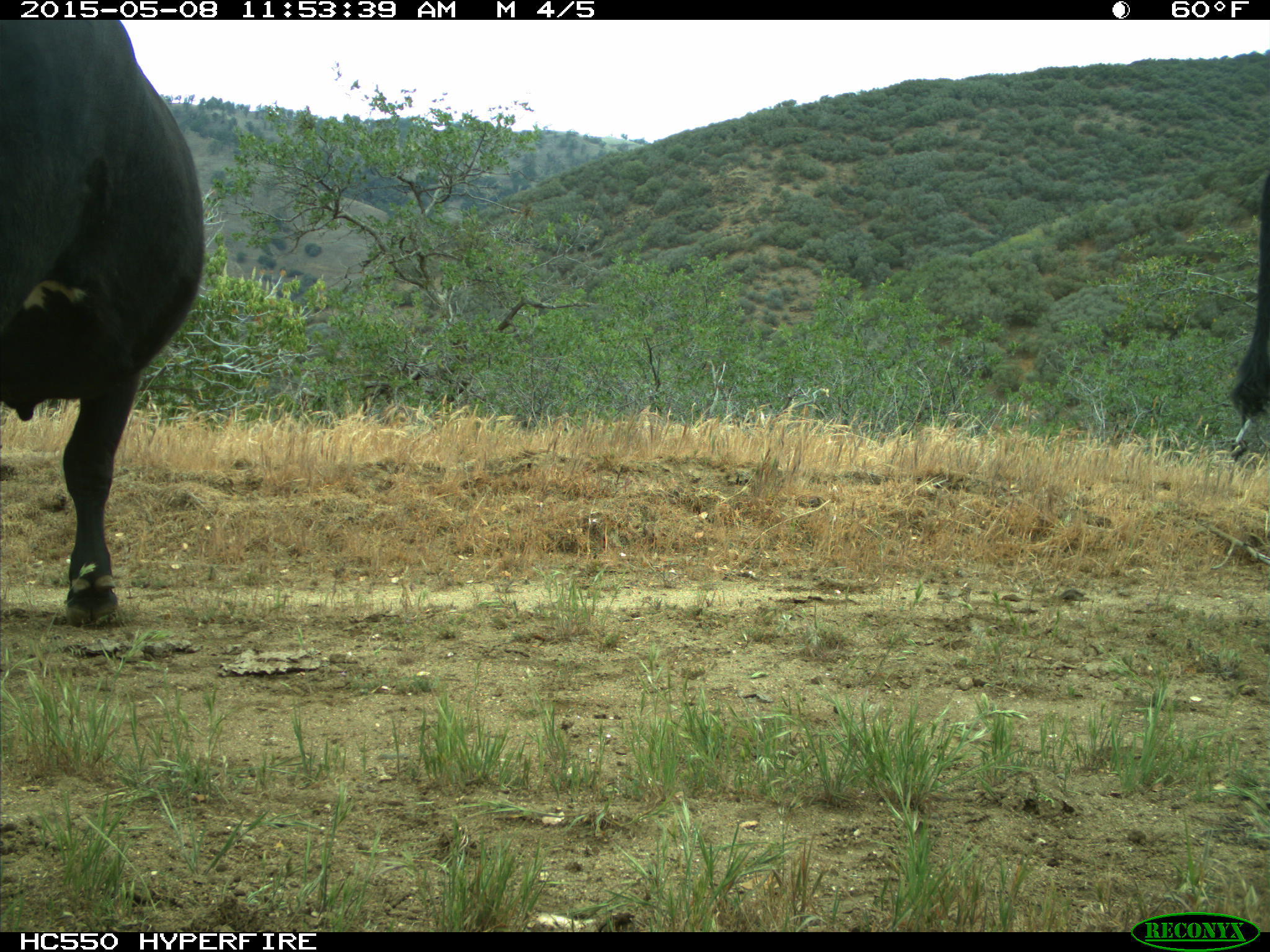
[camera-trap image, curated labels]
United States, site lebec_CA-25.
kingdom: Animalia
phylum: Chordata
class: Mammalia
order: Artiodactyla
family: Bovidae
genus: Bos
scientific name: Bos taurus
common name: domestic cow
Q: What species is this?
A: Bos taurus (domestic cow).